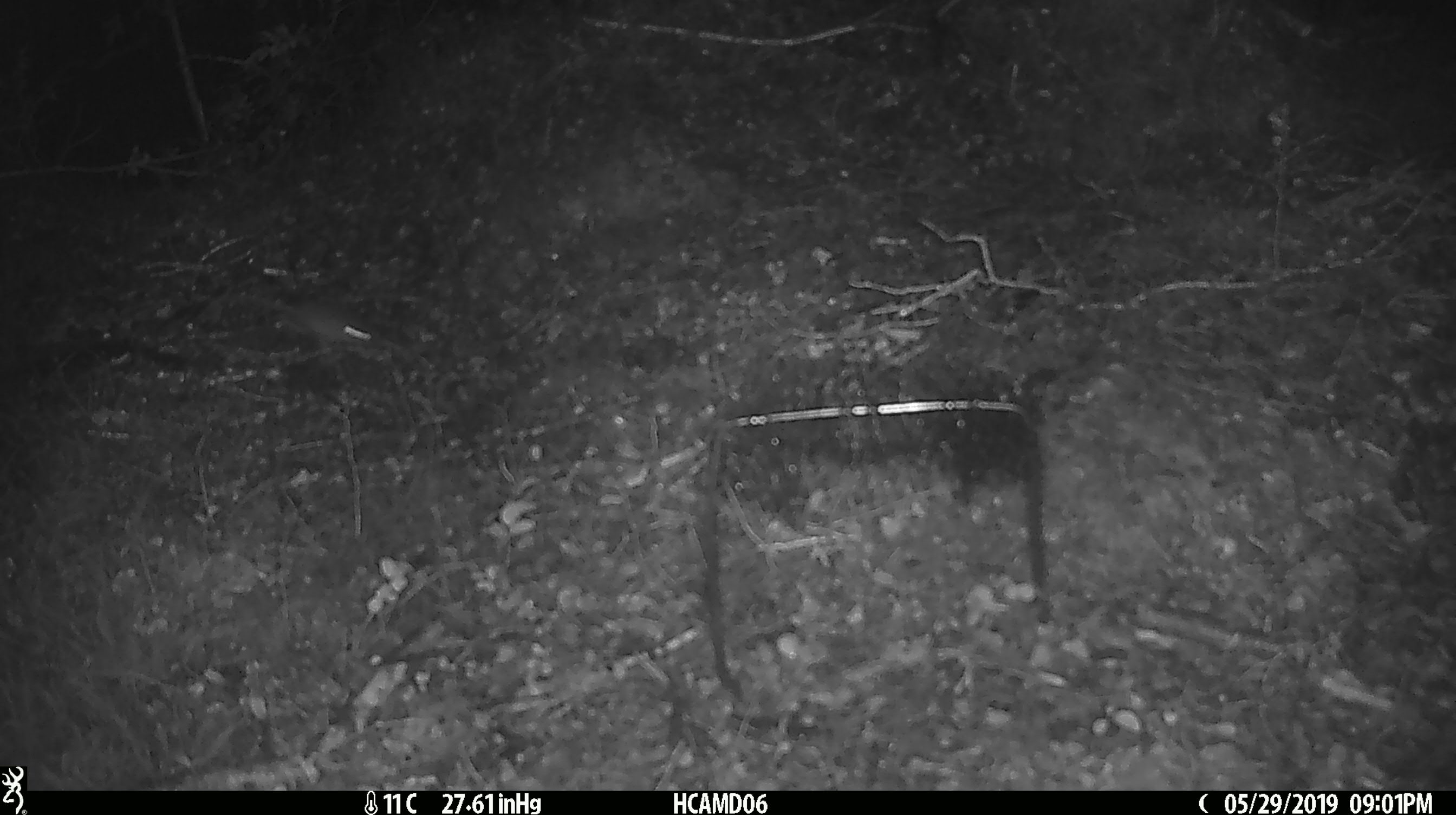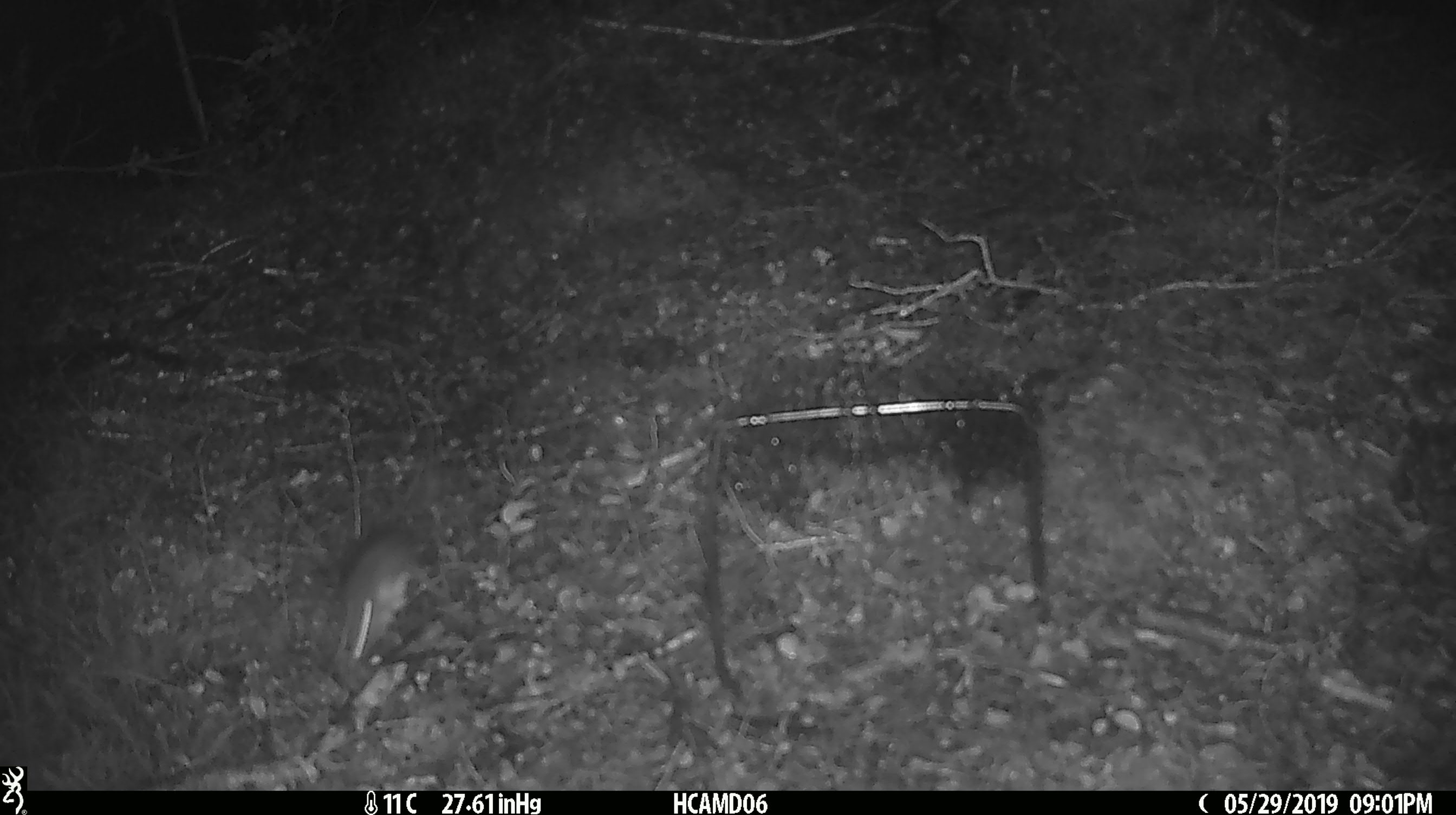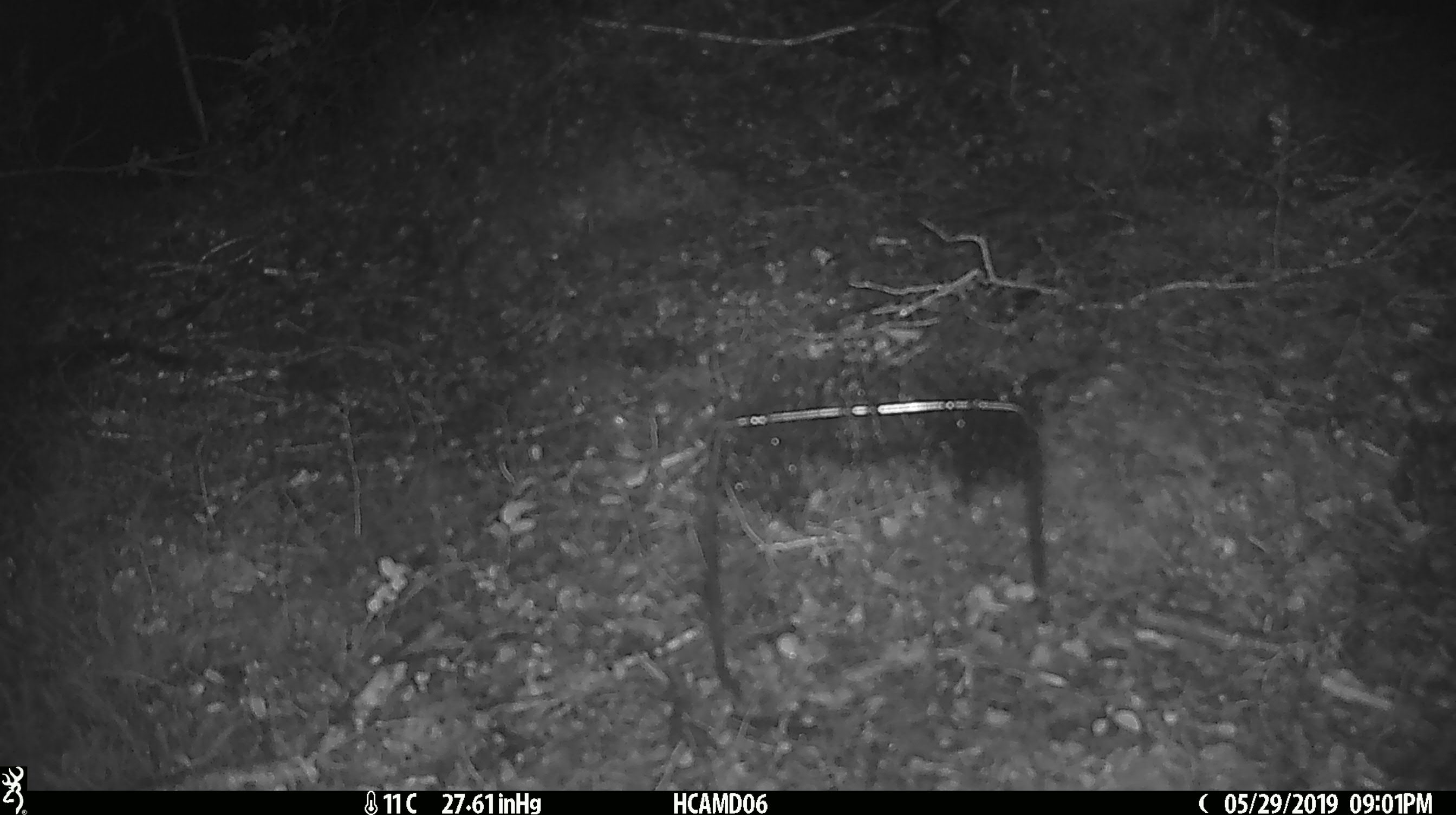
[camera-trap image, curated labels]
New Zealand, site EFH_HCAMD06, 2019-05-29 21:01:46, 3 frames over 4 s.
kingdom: Animalia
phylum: Chordata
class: Mammalia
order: Rodentia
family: Muridae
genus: Mus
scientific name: Mus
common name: mouse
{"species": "mouse (Mus)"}